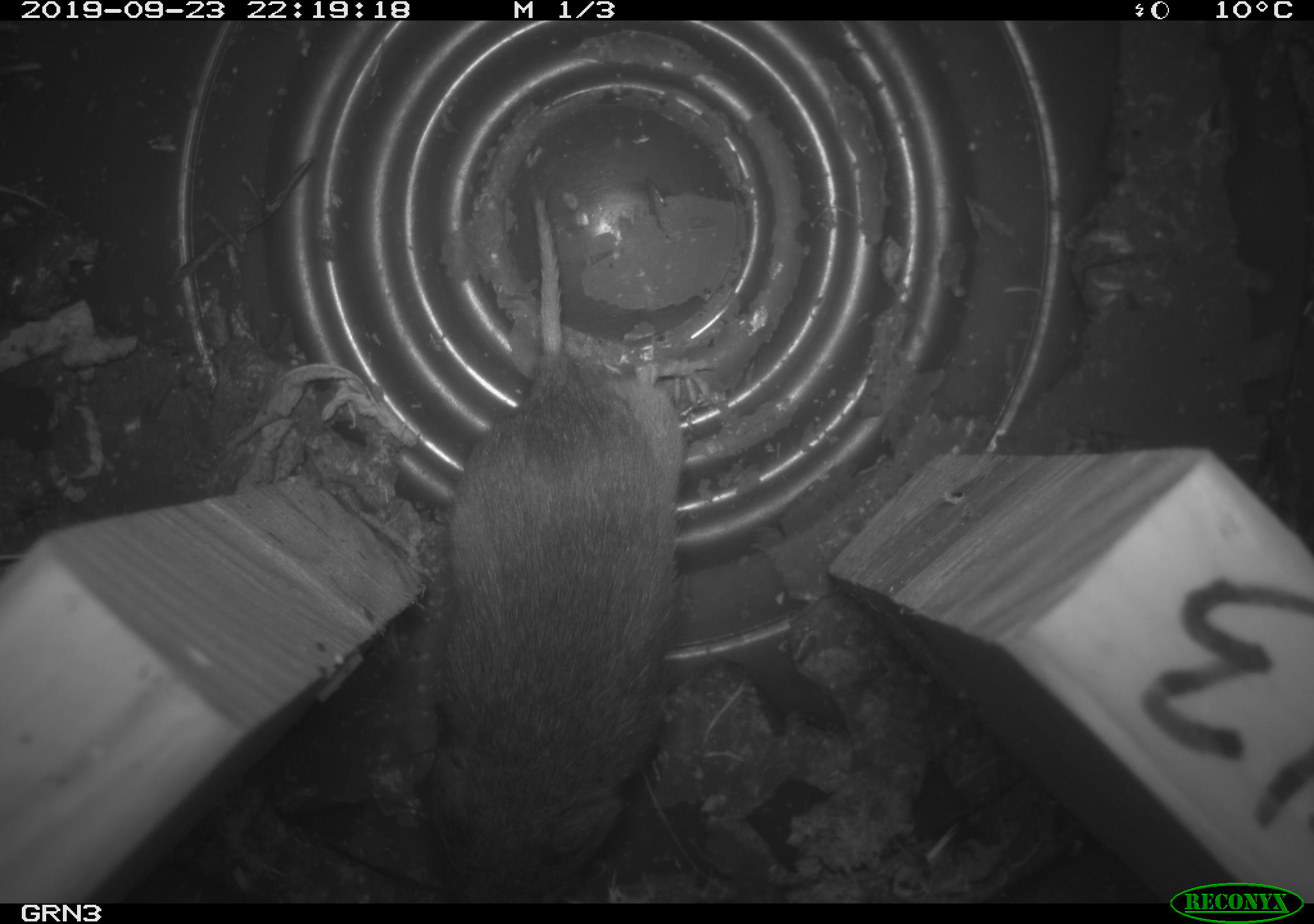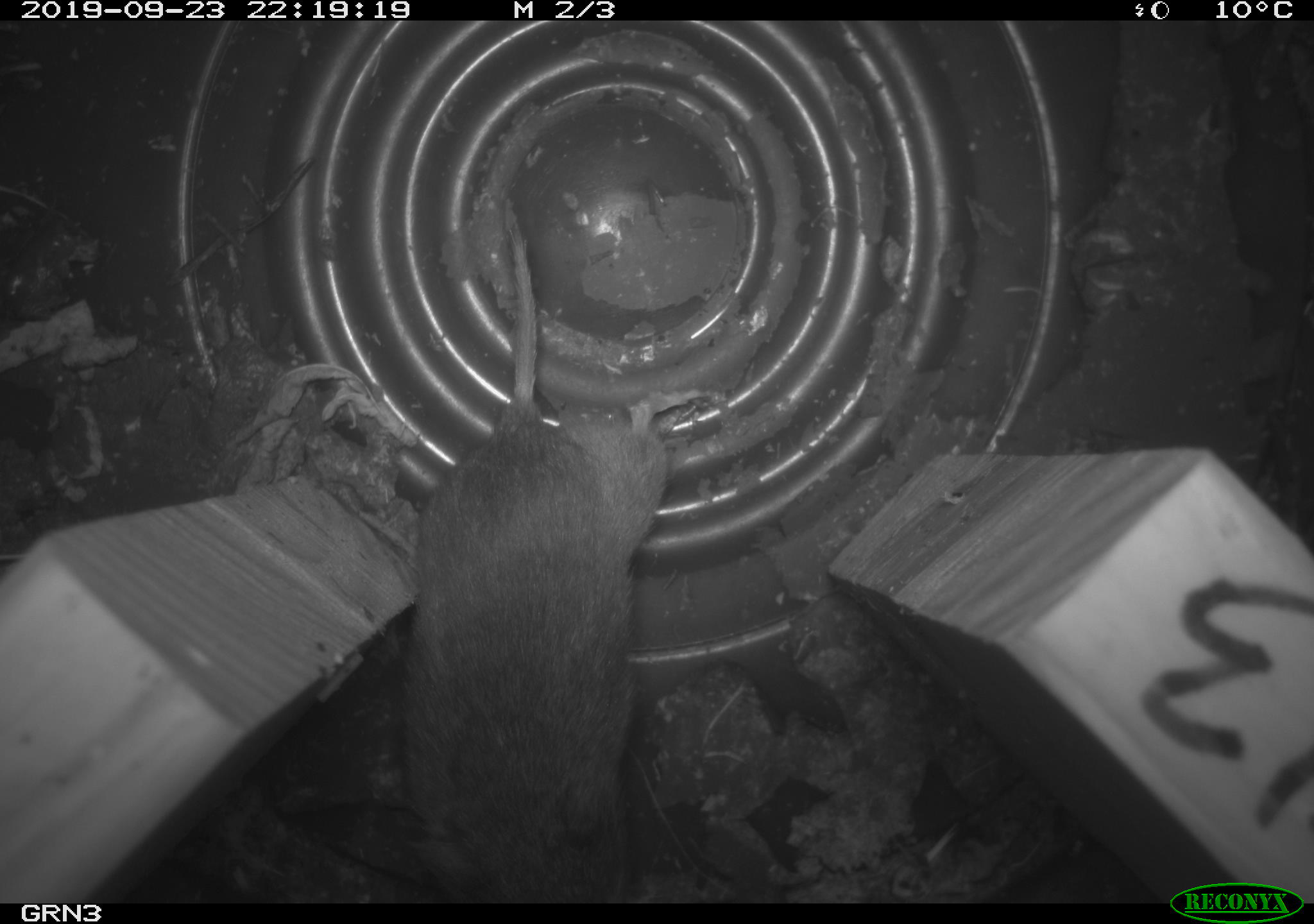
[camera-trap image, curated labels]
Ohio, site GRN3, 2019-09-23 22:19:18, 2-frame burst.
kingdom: Animalia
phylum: Chordata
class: Mammalia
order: Rodentia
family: Cricetidae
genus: Microtus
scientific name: Microtus pennsylvanicus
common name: meadow vole